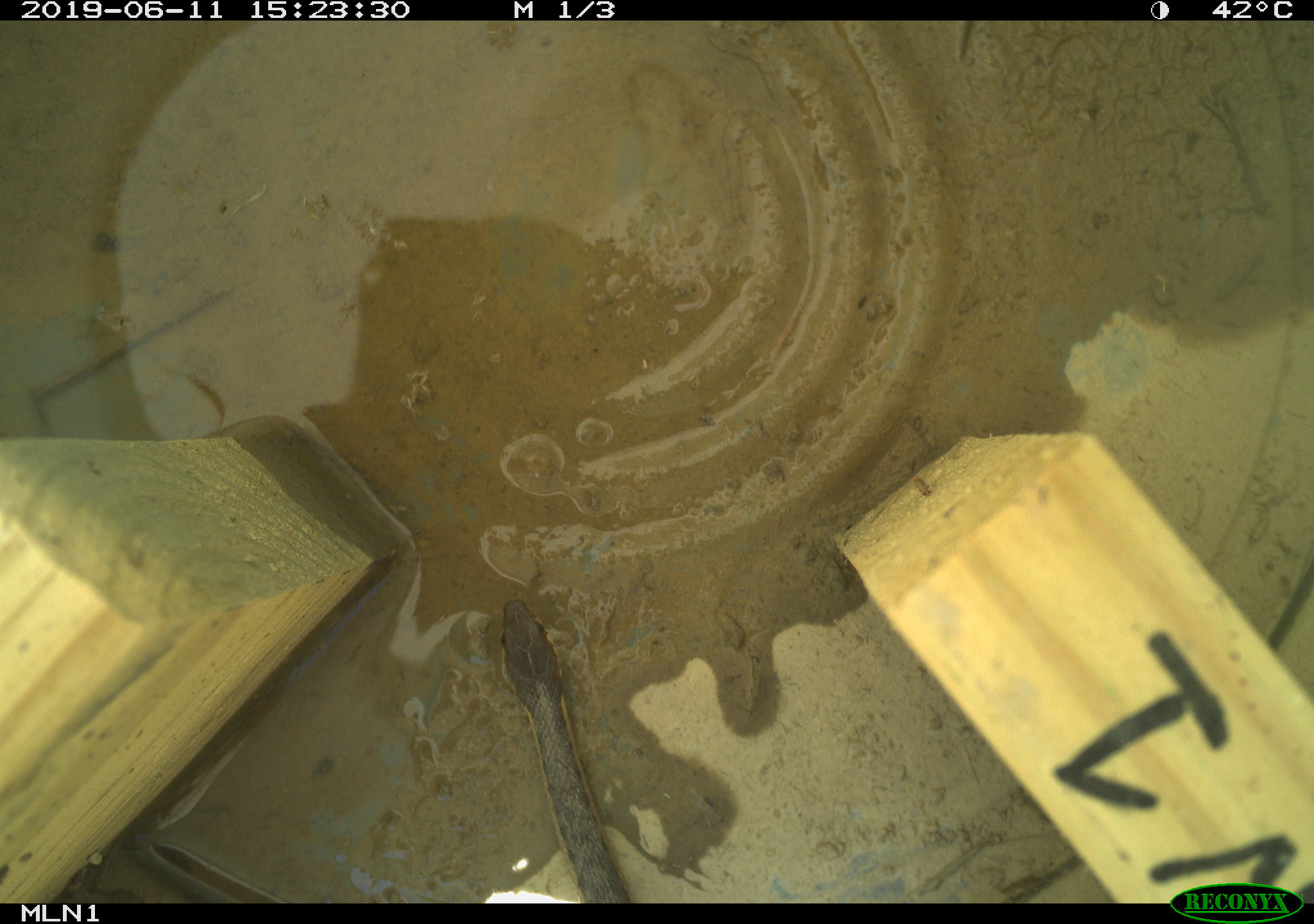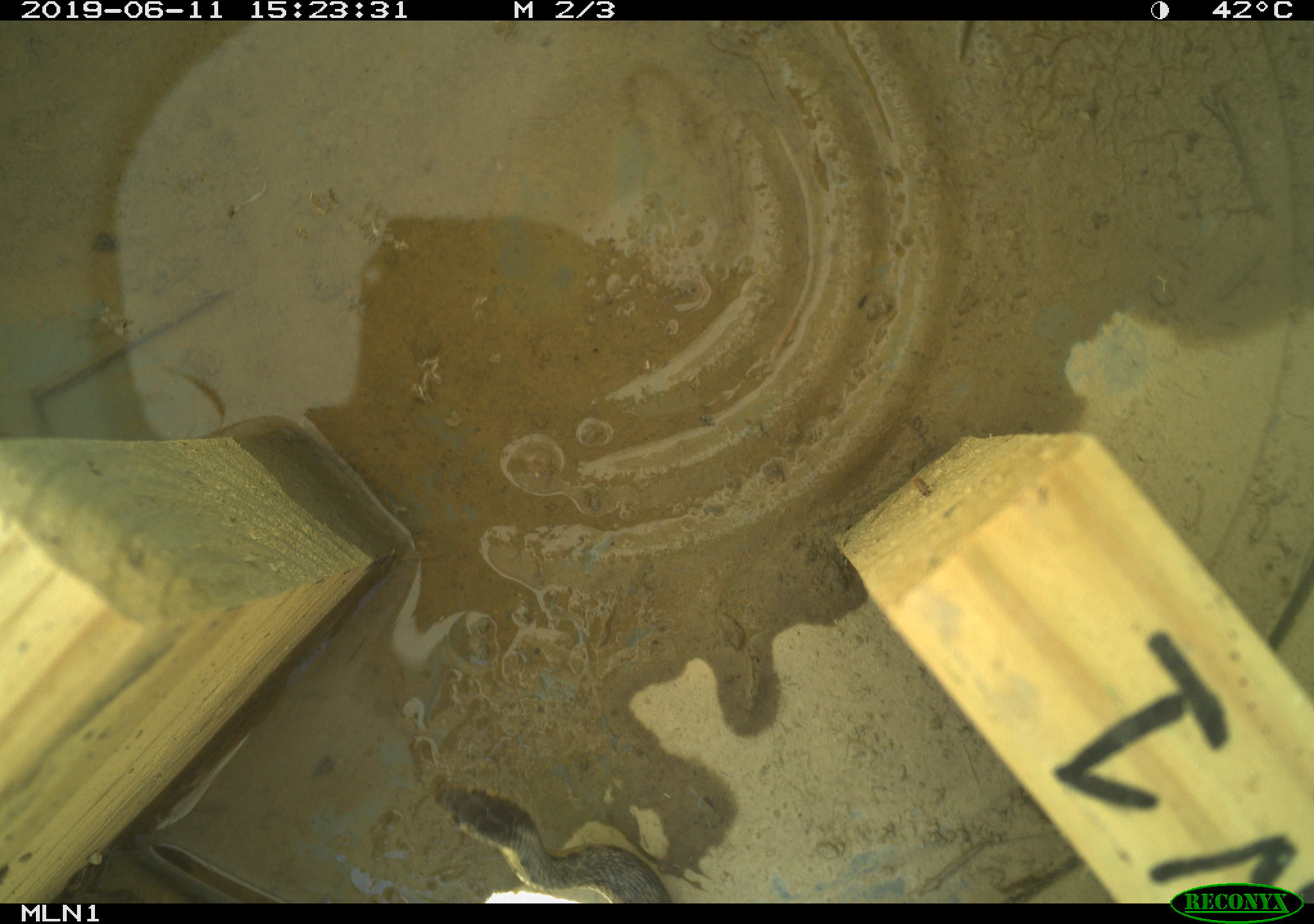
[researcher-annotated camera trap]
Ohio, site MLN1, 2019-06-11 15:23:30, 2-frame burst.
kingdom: Animalia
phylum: Chordata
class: Reptilia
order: Squamata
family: Colubridae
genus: Thamnophis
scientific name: Thamnophis sirtalis sirtalis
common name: eastern gartersnake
Eastern gartersnake (Thamnophis sirtalis sirtalis).